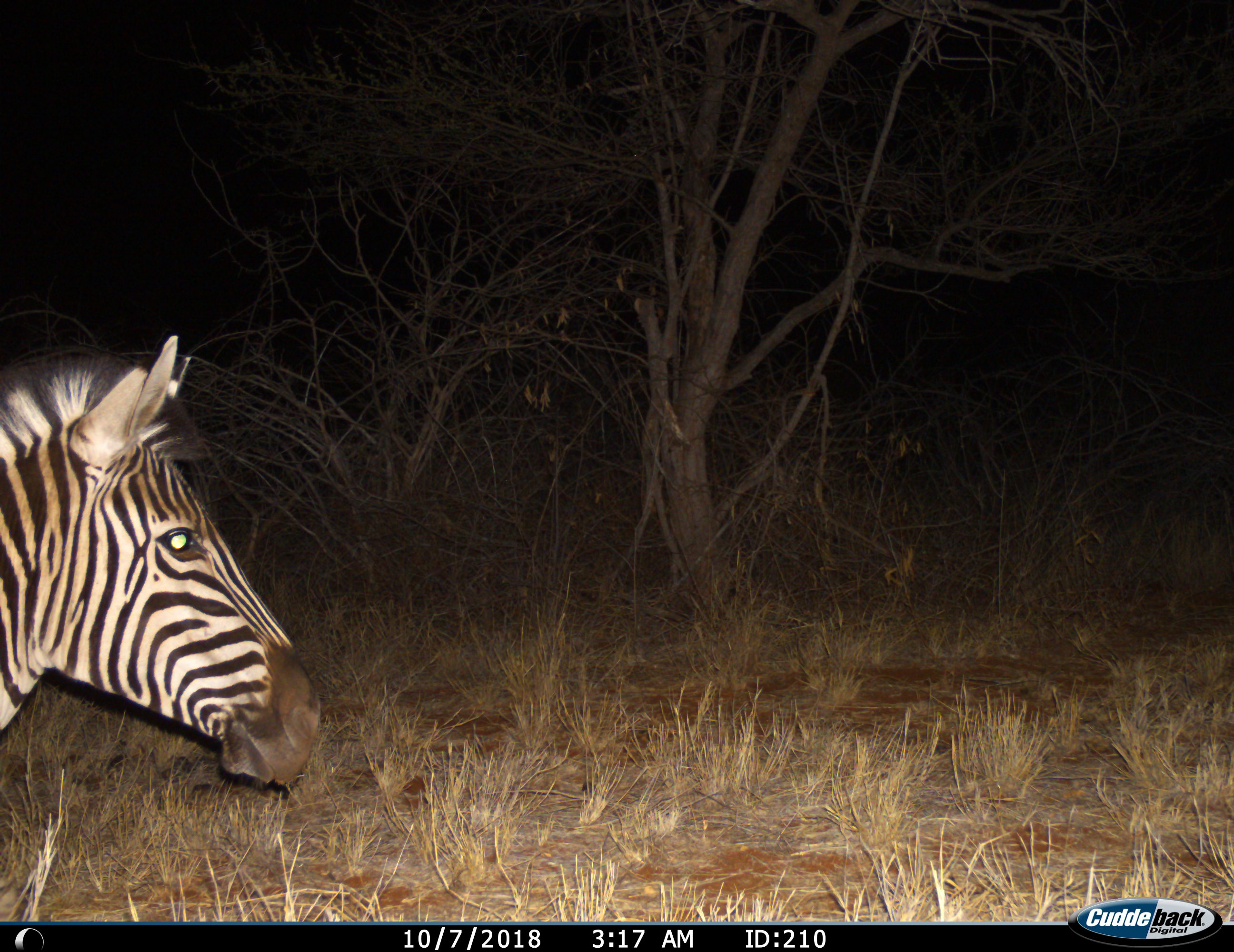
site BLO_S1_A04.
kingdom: Animalia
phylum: Chordata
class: Mammalia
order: Perissodactyla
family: Equidae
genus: Equus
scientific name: Equus quagga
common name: plains zebra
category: zebraplains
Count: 1.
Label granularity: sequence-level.